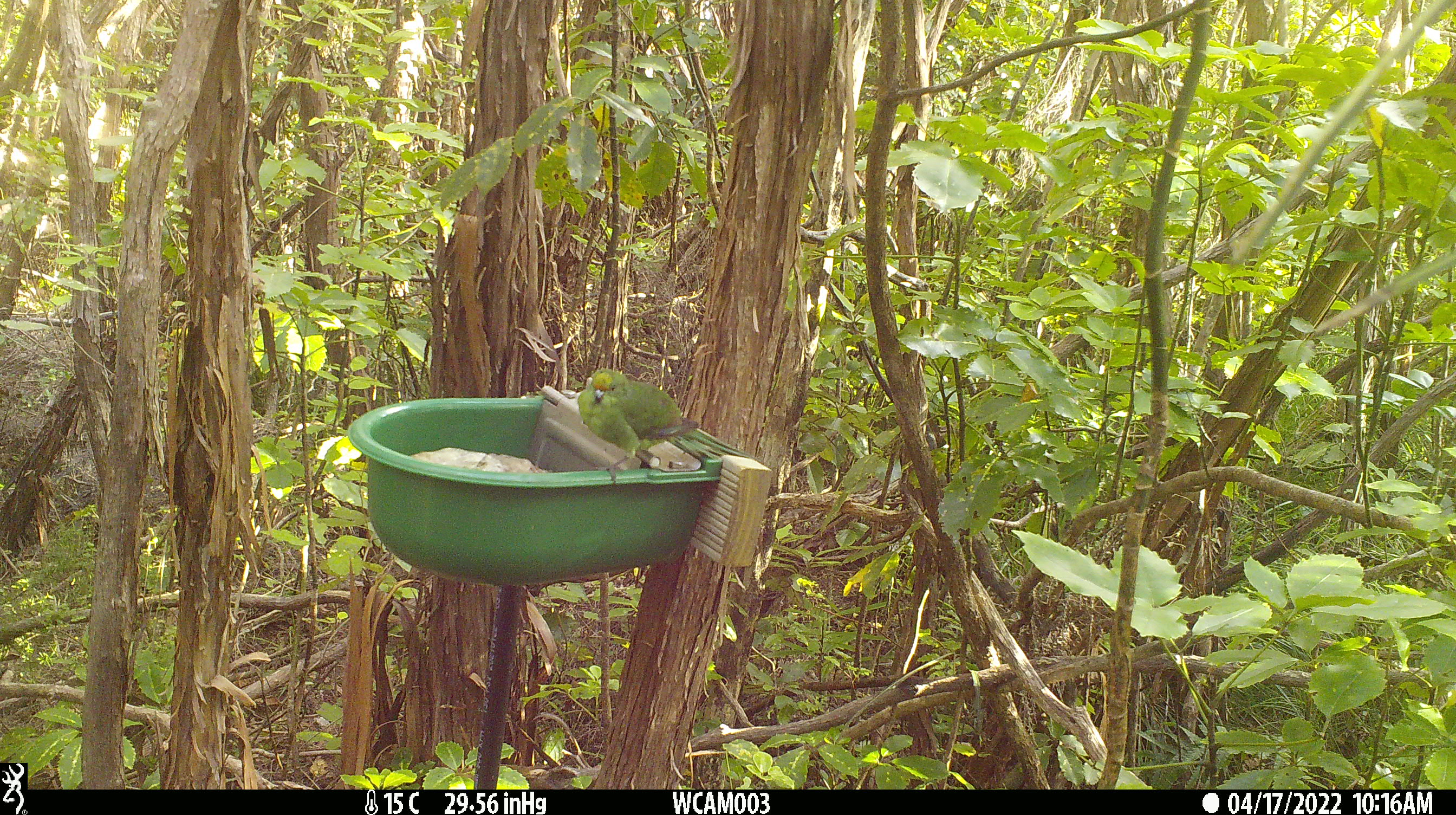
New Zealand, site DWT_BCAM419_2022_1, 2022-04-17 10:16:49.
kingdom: Animalia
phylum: Chordata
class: Aves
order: Psittaciformes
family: Psittaculidae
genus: Cyanoramphus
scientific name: Cyanoramphus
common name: parakeet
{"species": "parakeet (Cyanoramphus)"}